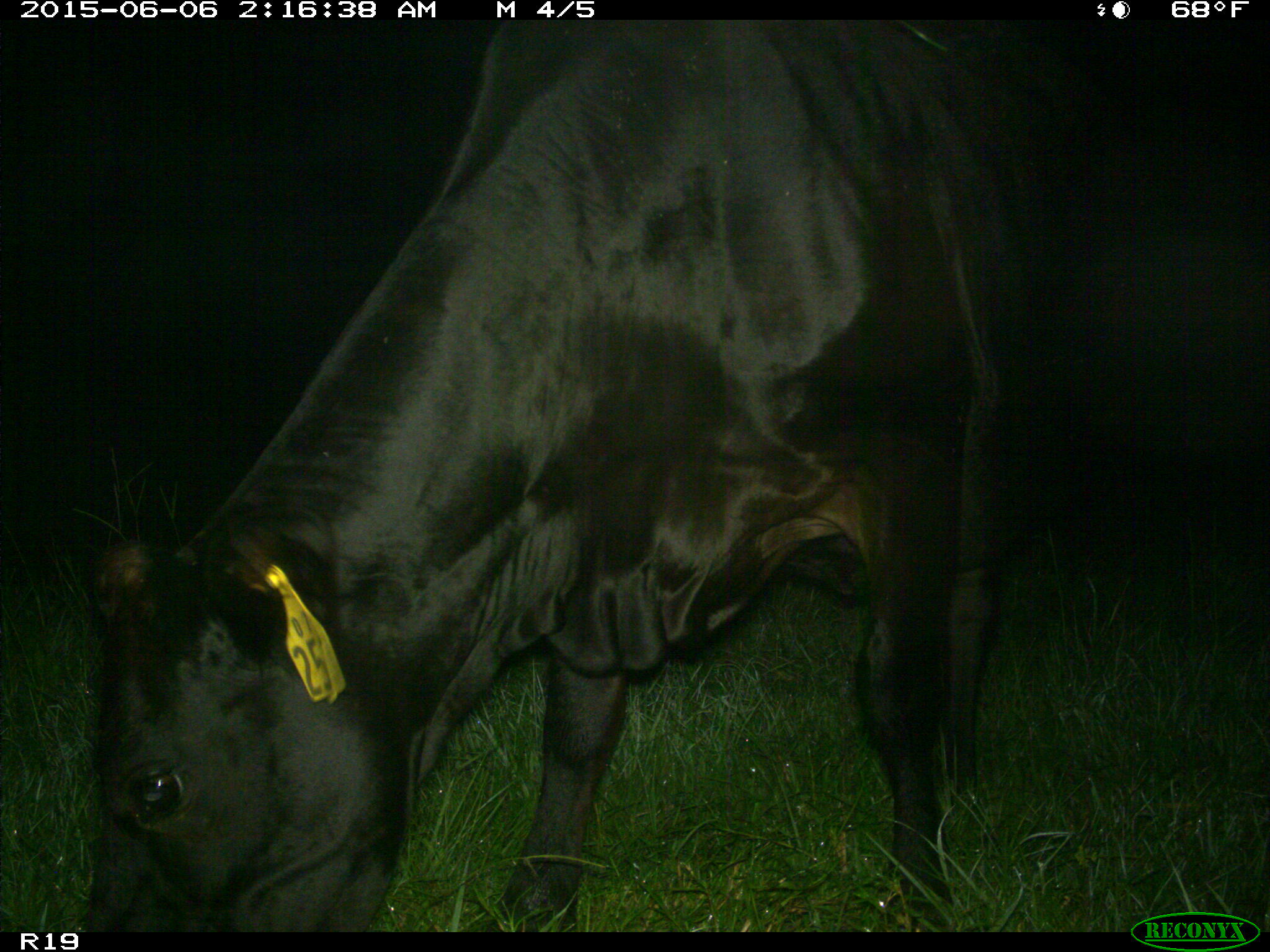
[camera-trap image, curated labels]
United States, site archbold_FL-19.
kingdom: Animalia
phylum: Chordata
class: Mammalia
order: Artiodactyla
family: Bovidae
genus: Bos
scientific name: Bos taurus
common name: domestic cow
Bos taurus (domestic cow).